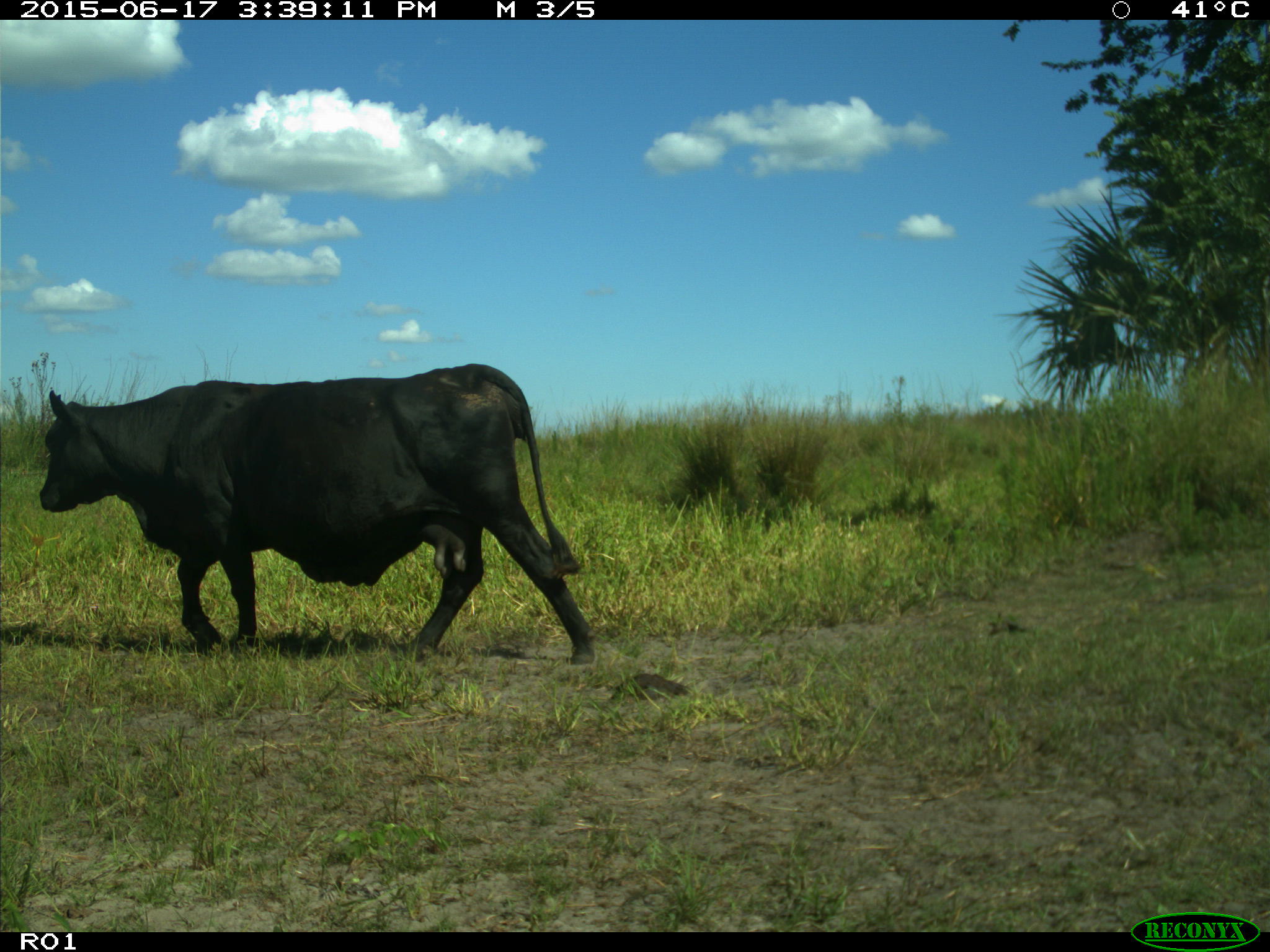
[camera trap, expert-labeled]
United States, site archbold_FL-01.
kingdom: Animalia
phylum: Chordata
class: Mammalia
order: Artiodactyla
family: Bovidae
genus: Bos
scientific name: Bos taurus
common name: domestic cow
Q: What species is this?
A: Bos taurus (domestic cow).